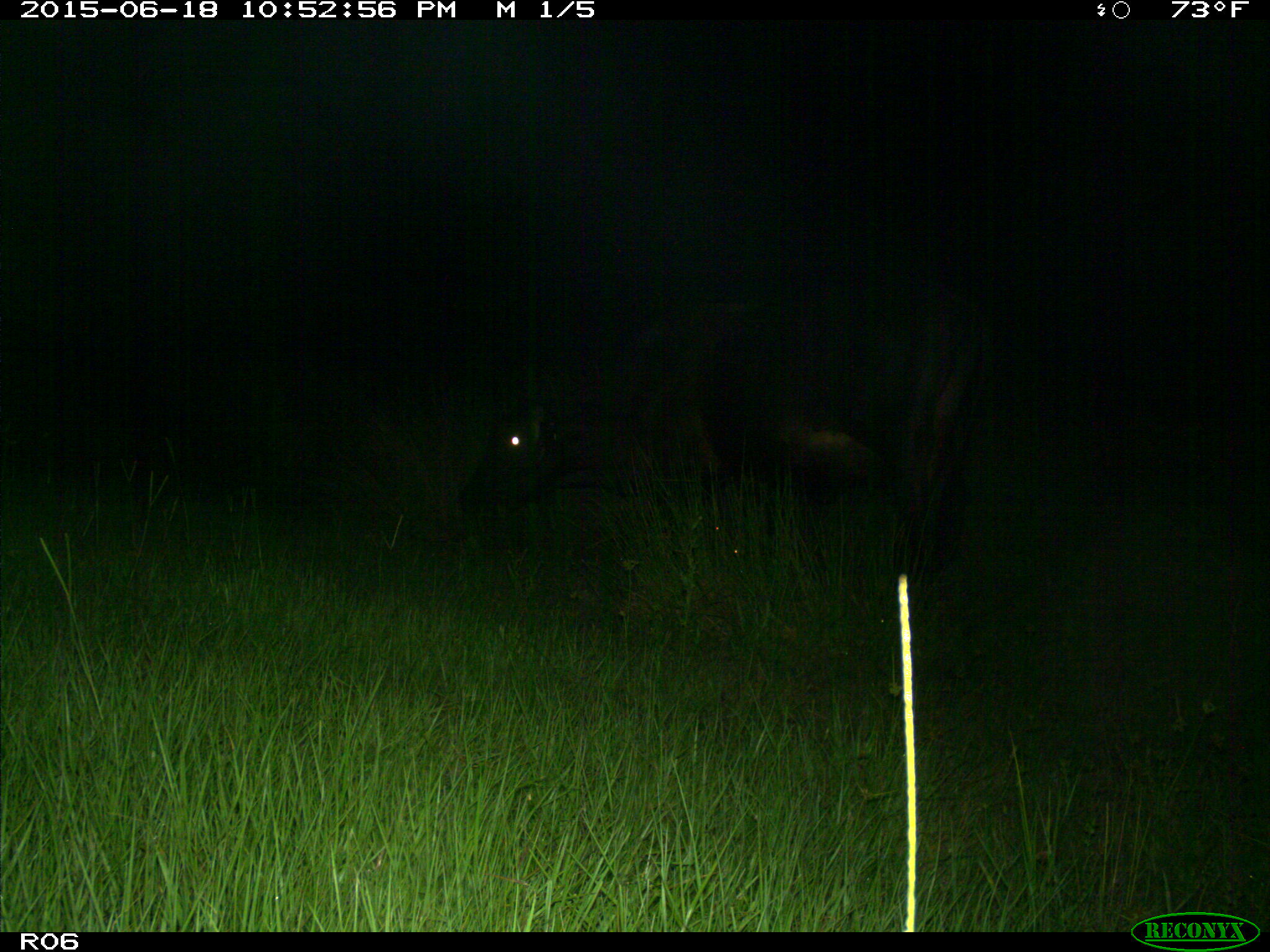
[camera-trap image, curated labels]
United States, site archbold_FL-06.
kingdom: Animalia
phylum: Chordata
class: Mammalia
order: Artiodactyla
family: Bovidae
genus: Bos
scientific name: Bos taurus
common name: domestic cow